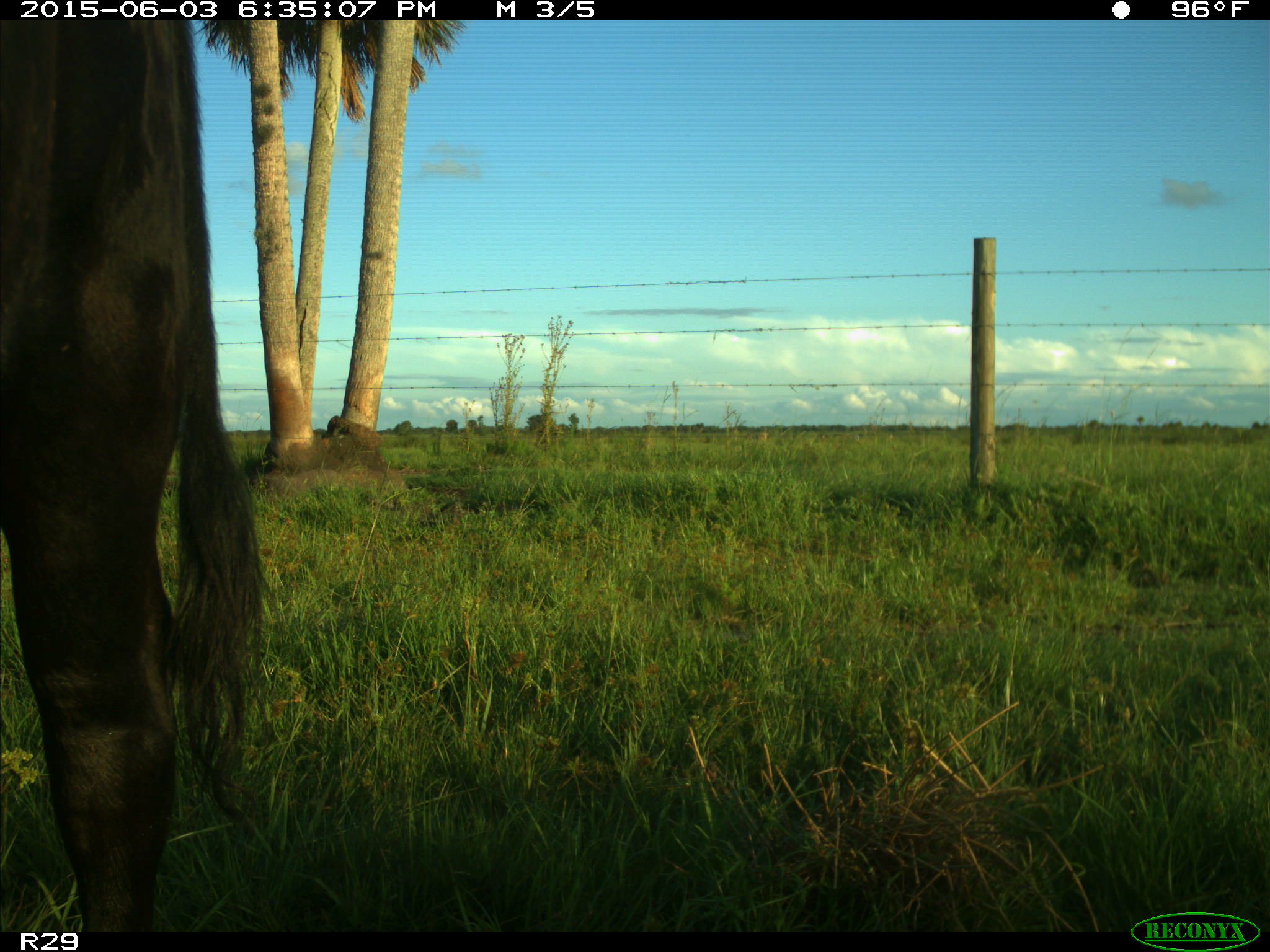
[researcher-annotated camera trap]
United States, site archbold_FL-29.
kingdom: Animalia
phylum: Chordata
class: Mammalia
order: Artiodactyla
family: Bovidae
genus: Bos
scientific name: Bos taurus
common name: domestic cow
Bos taurus (domestic cow).